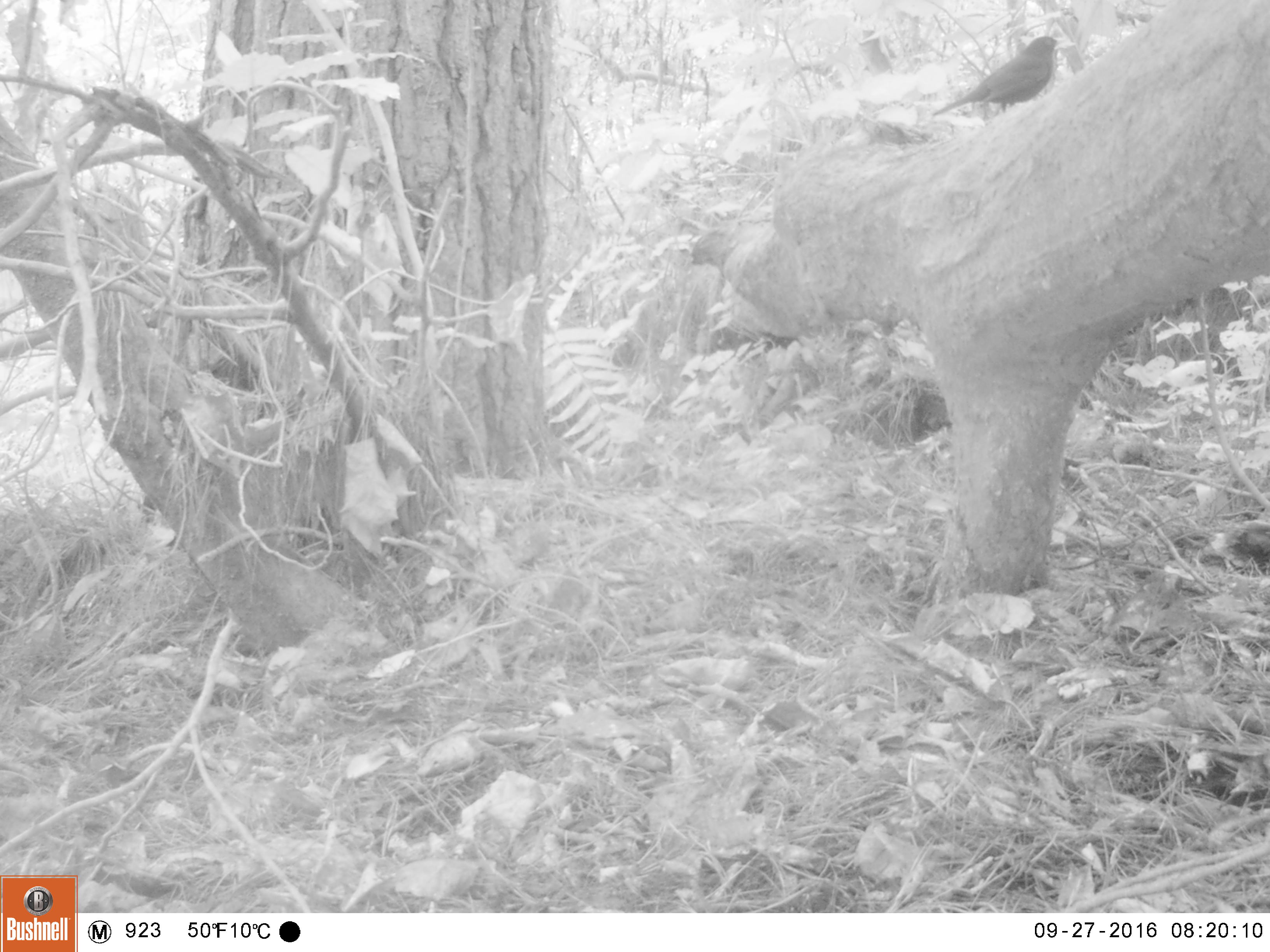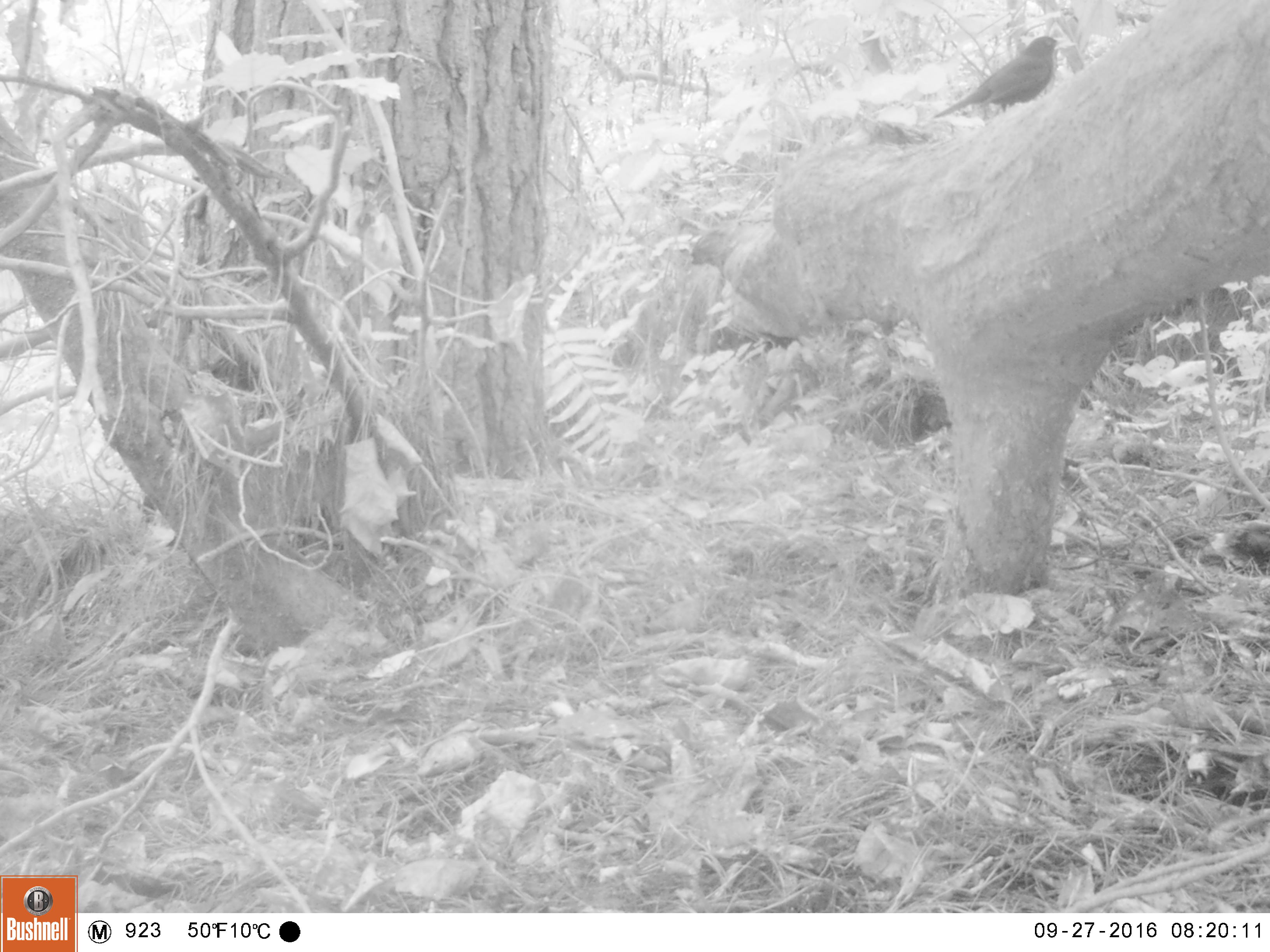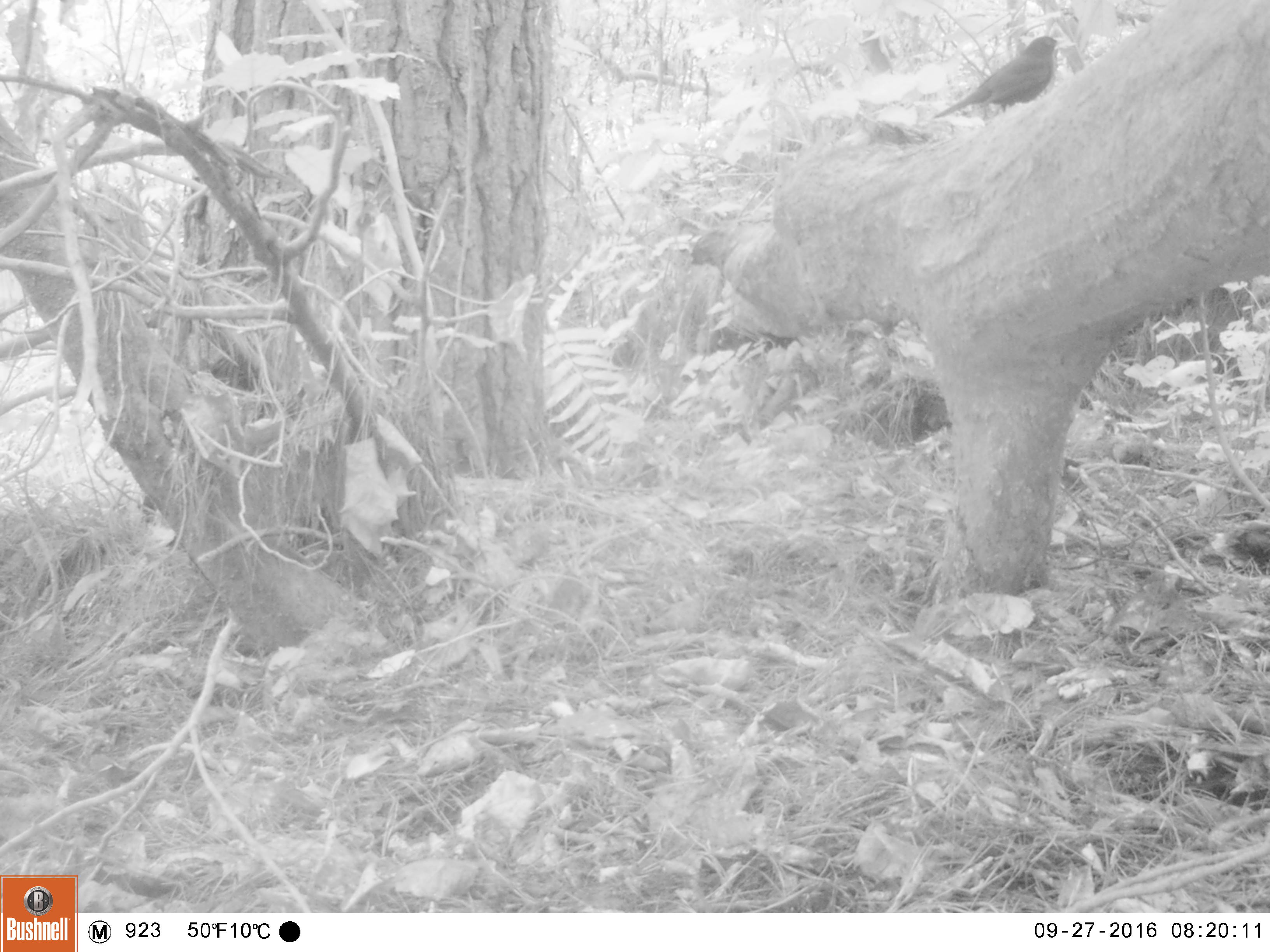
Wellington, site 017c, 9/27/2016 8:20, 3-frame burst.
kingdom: Animalia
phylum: Chordata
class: Aves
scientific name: Aves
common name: bird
Bird (Aves).